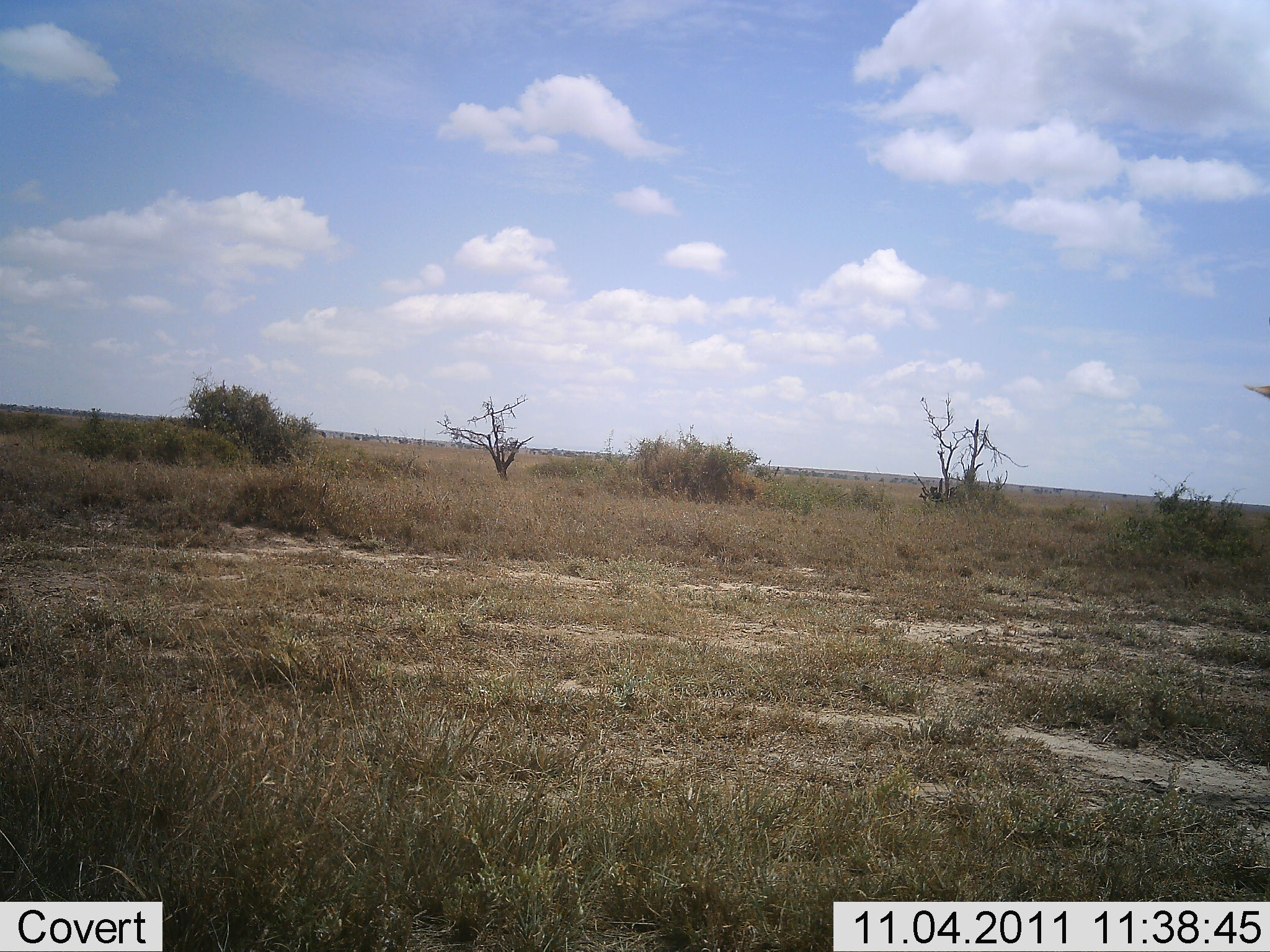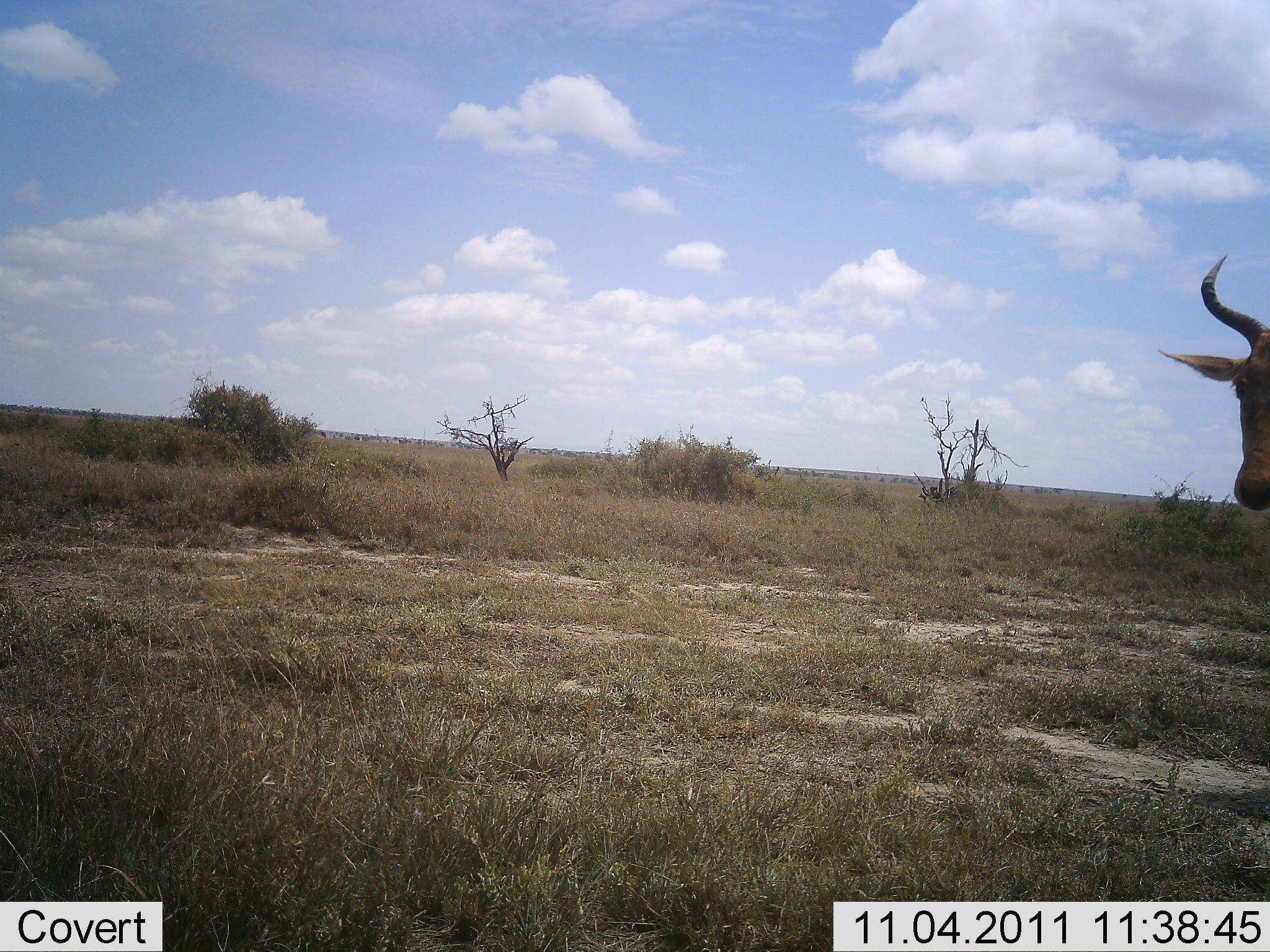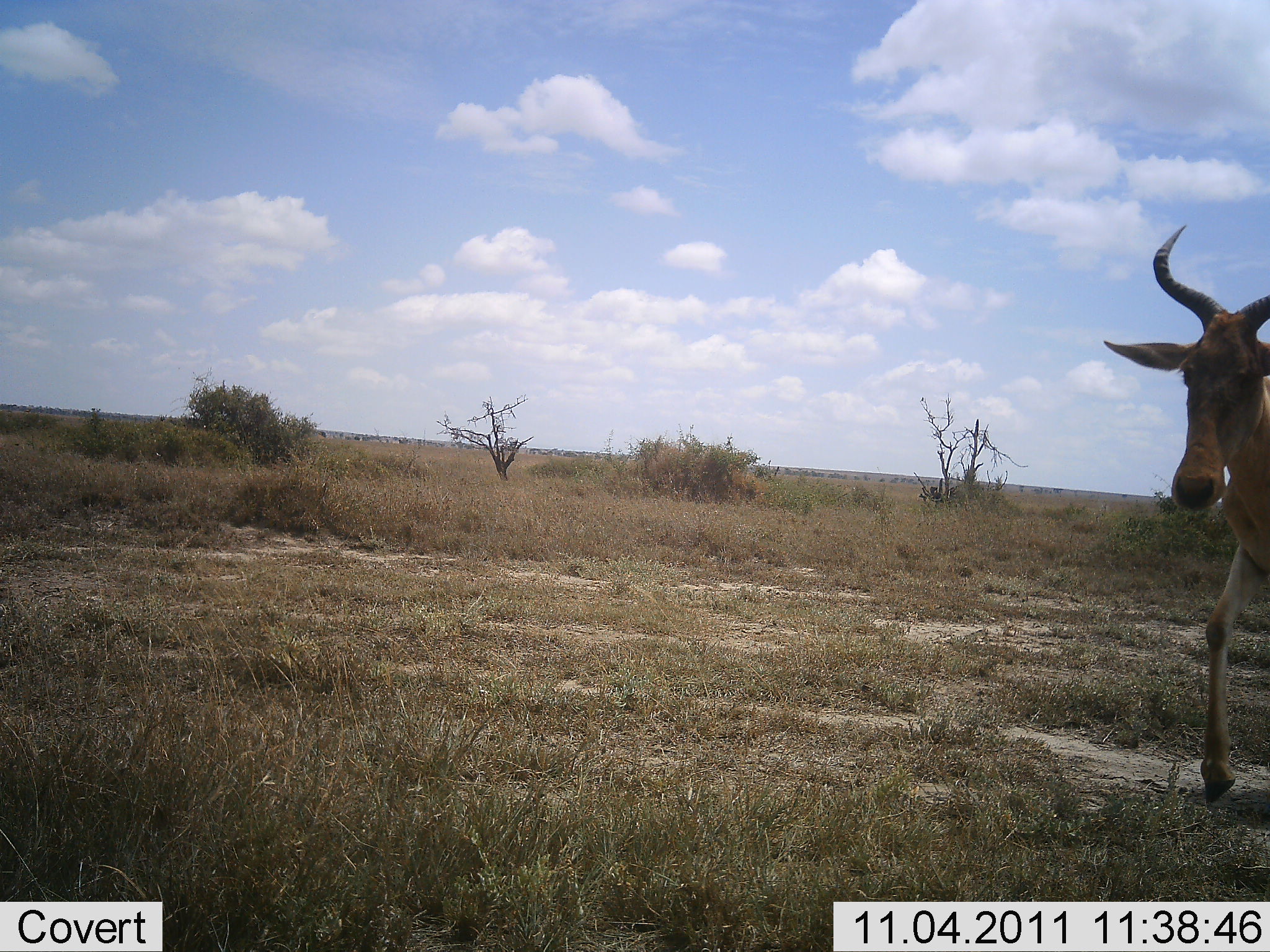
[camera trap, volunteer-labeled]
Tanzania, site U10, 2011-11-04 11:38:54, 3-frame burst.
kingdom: Animalia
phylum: Chordata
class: Mammalia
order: Artiodactyla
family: Bovidae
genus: Alcelaphus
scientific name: Alcelaphus buselaphus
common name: hartebeest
Hartebeest (Alcelaphus buselaphus), count 1. Behavior (volunteer vote fractions): standing 0%, resting 0%, moving 100%, interacting 0%. Young present (vote fraction): 0%. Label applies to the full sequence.